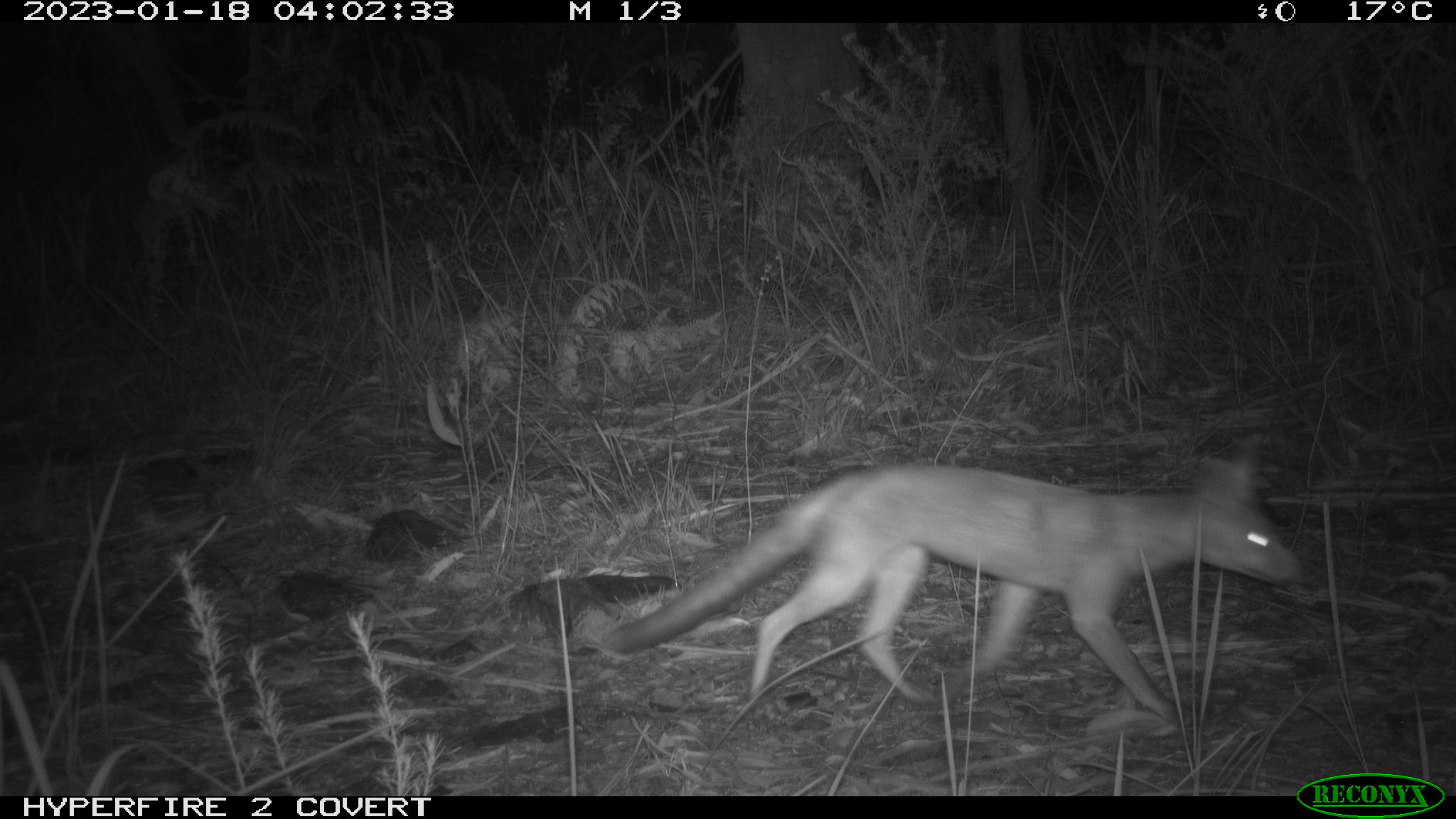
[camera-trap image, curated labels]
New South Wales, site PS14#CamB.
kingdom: Animalia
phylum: Chordata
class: Mammalia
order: Carnivora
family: Canidae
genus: Vulpes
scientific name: Vulpes vulpes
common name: red fox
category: fox